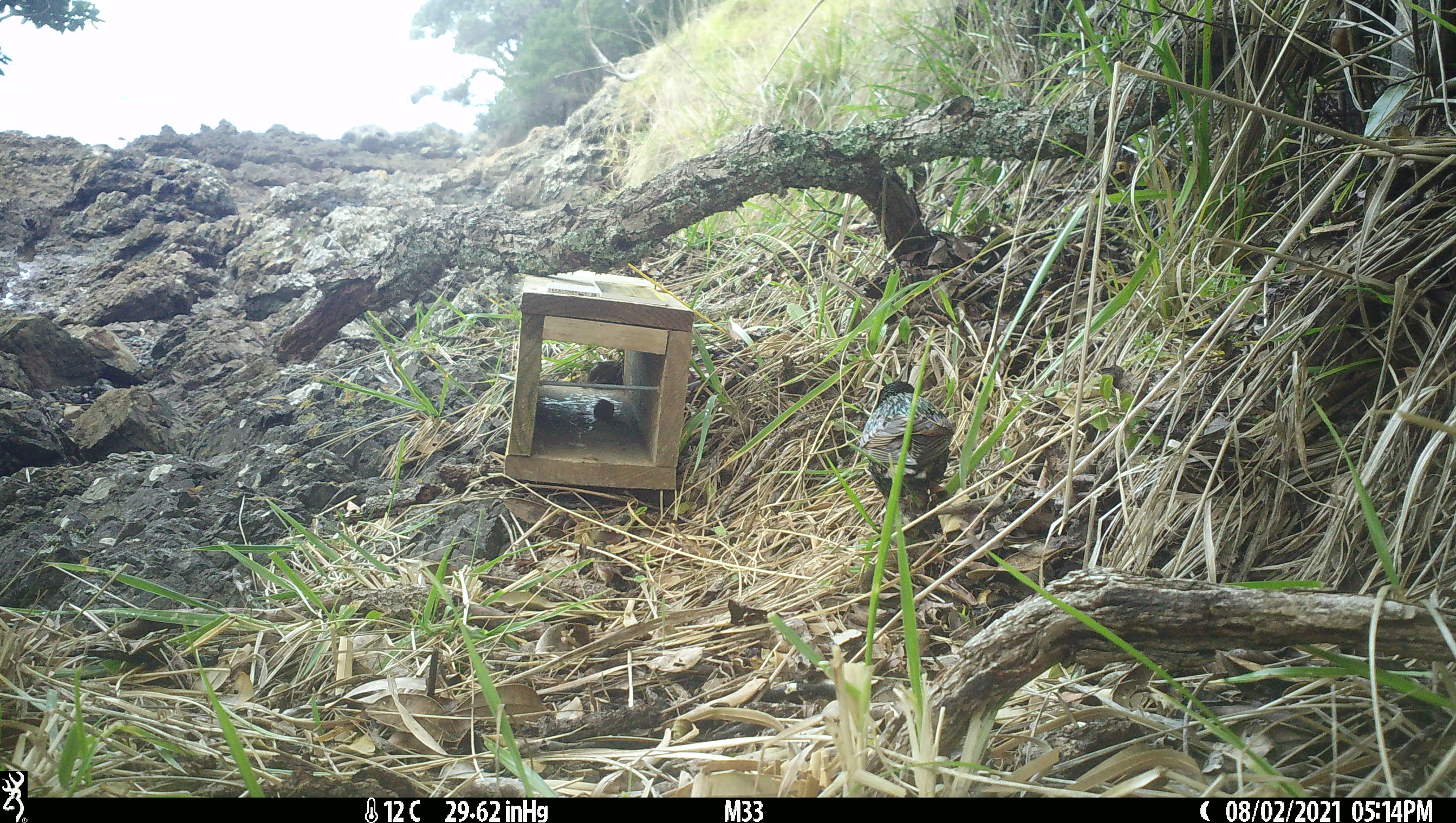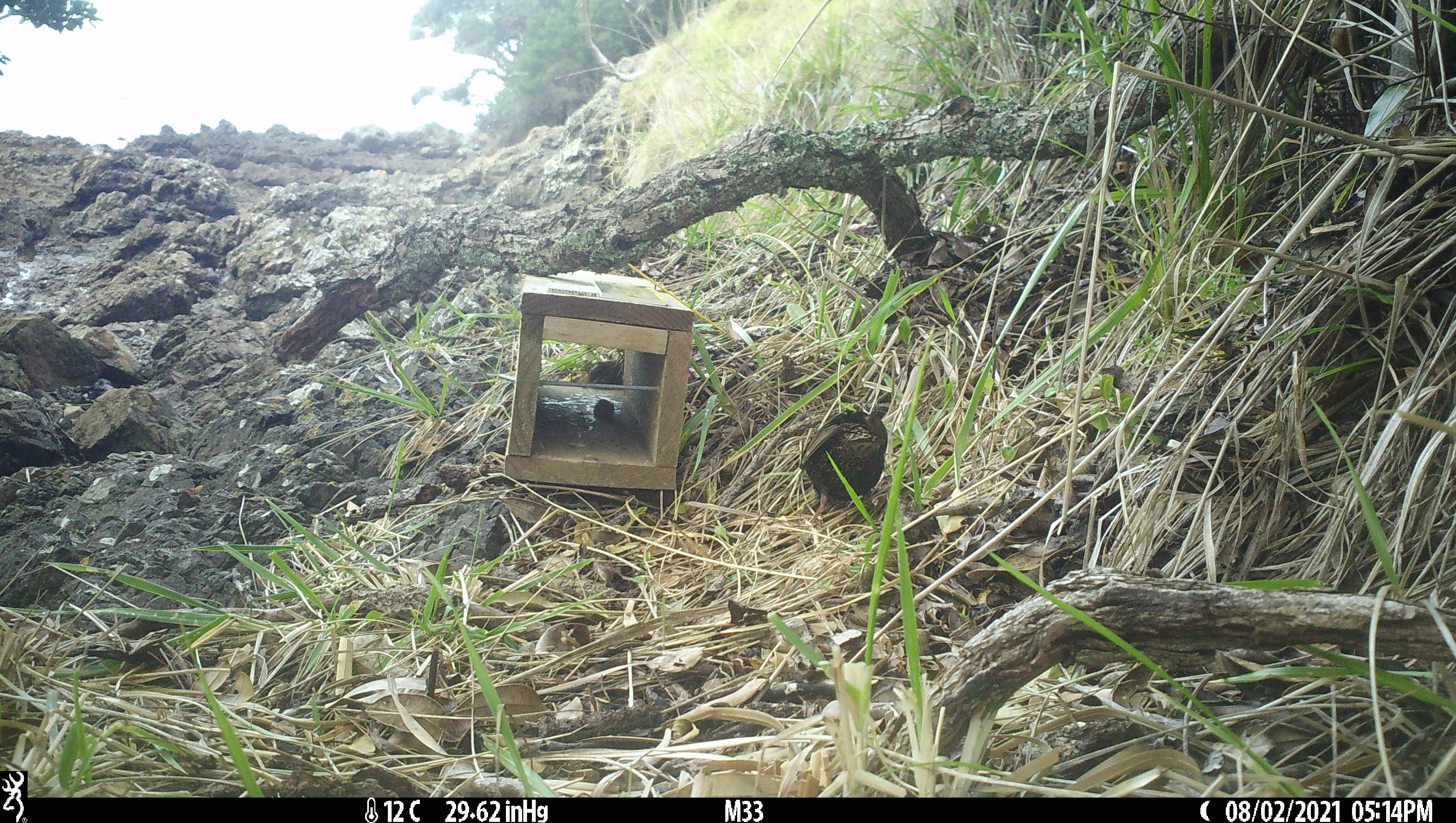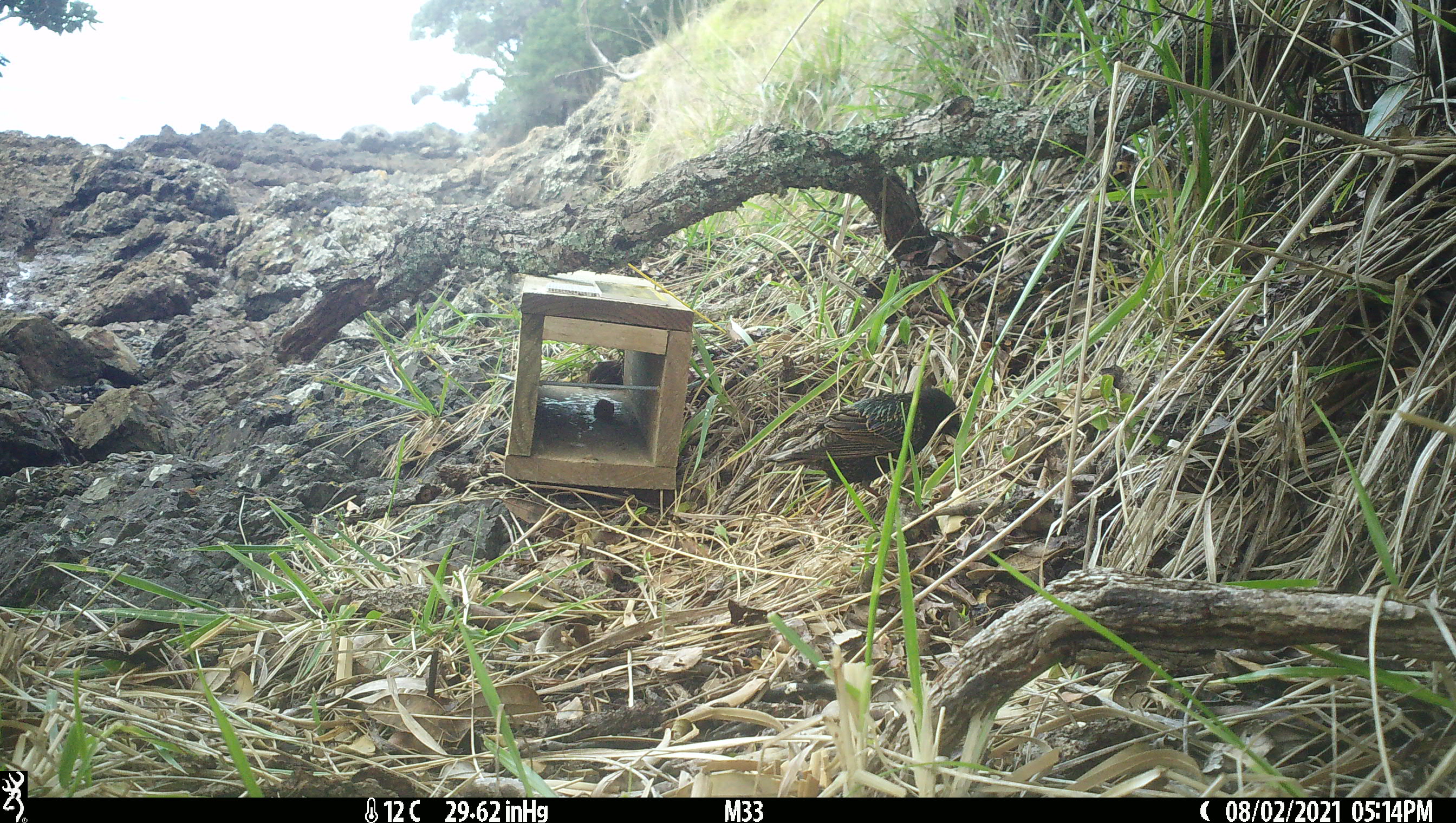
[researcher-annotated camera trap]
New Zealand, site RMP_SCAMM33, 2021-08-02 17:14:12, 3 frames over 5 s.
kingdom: Animalia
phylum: Chordata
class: Aves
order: Passeriformes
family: Sturnidae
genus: Sturnus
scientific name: Sturnus vulgaris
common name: european starling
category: starling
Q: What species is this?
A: Starling (european starling) (Sturnus vulgaris).